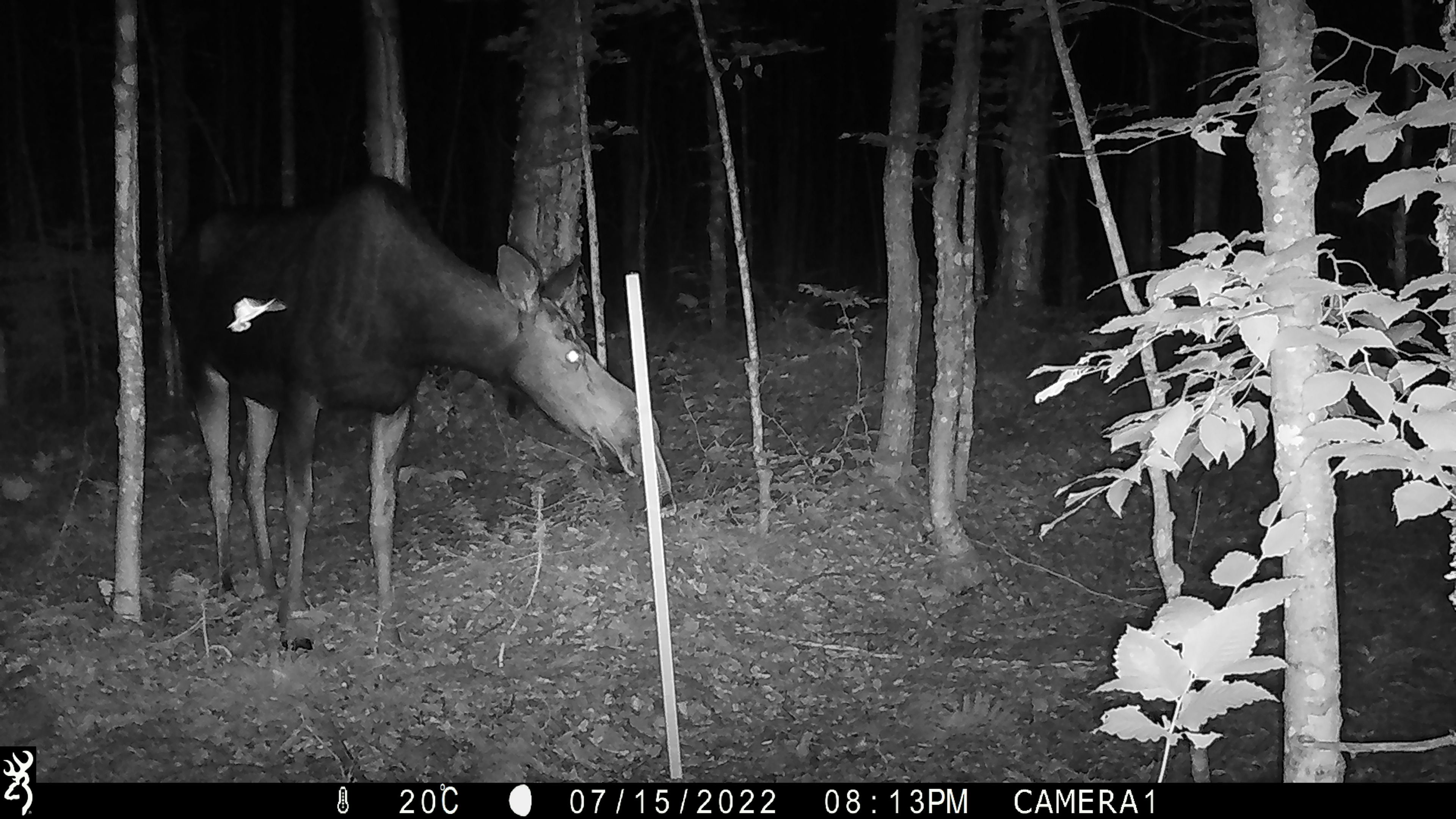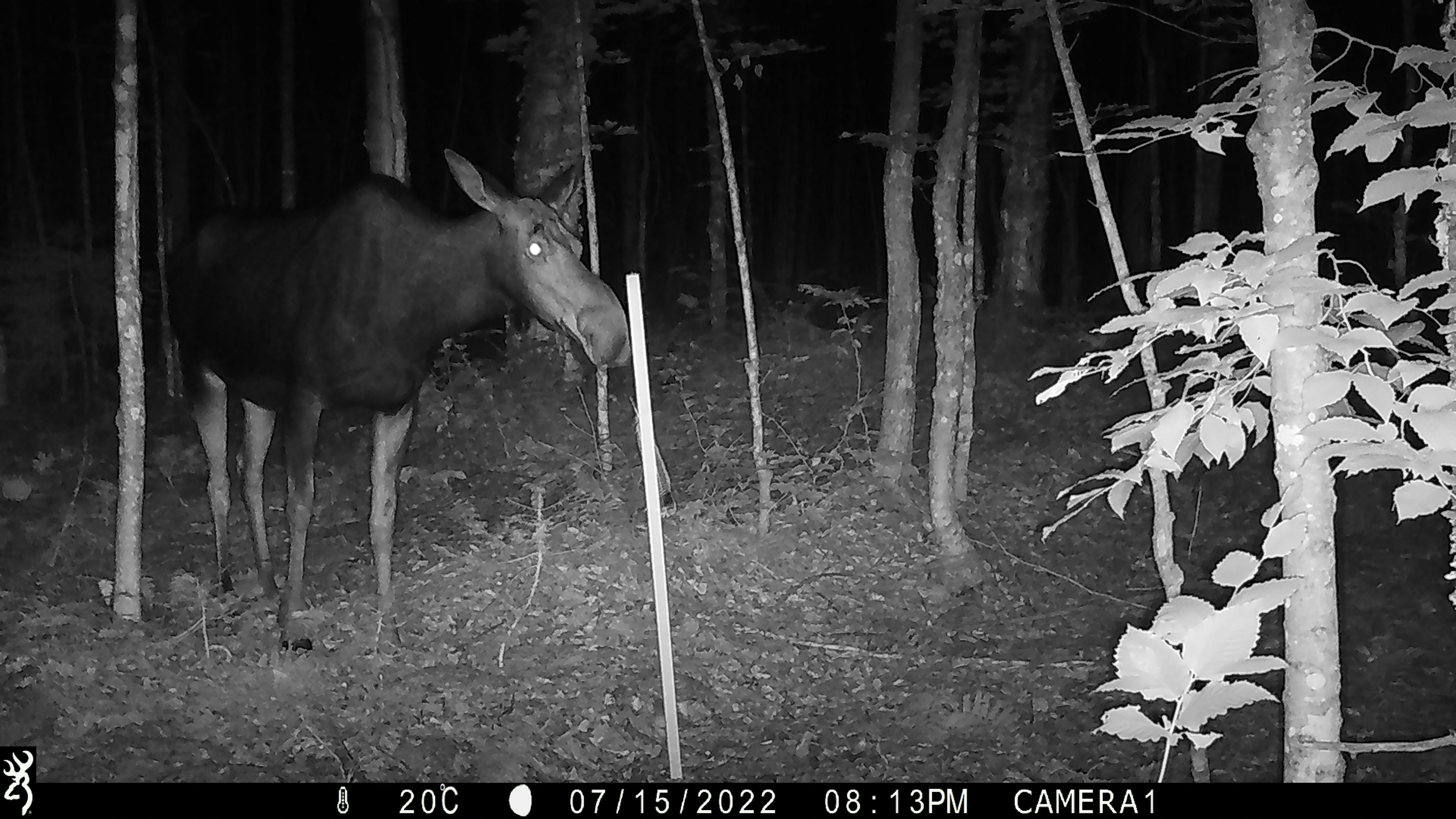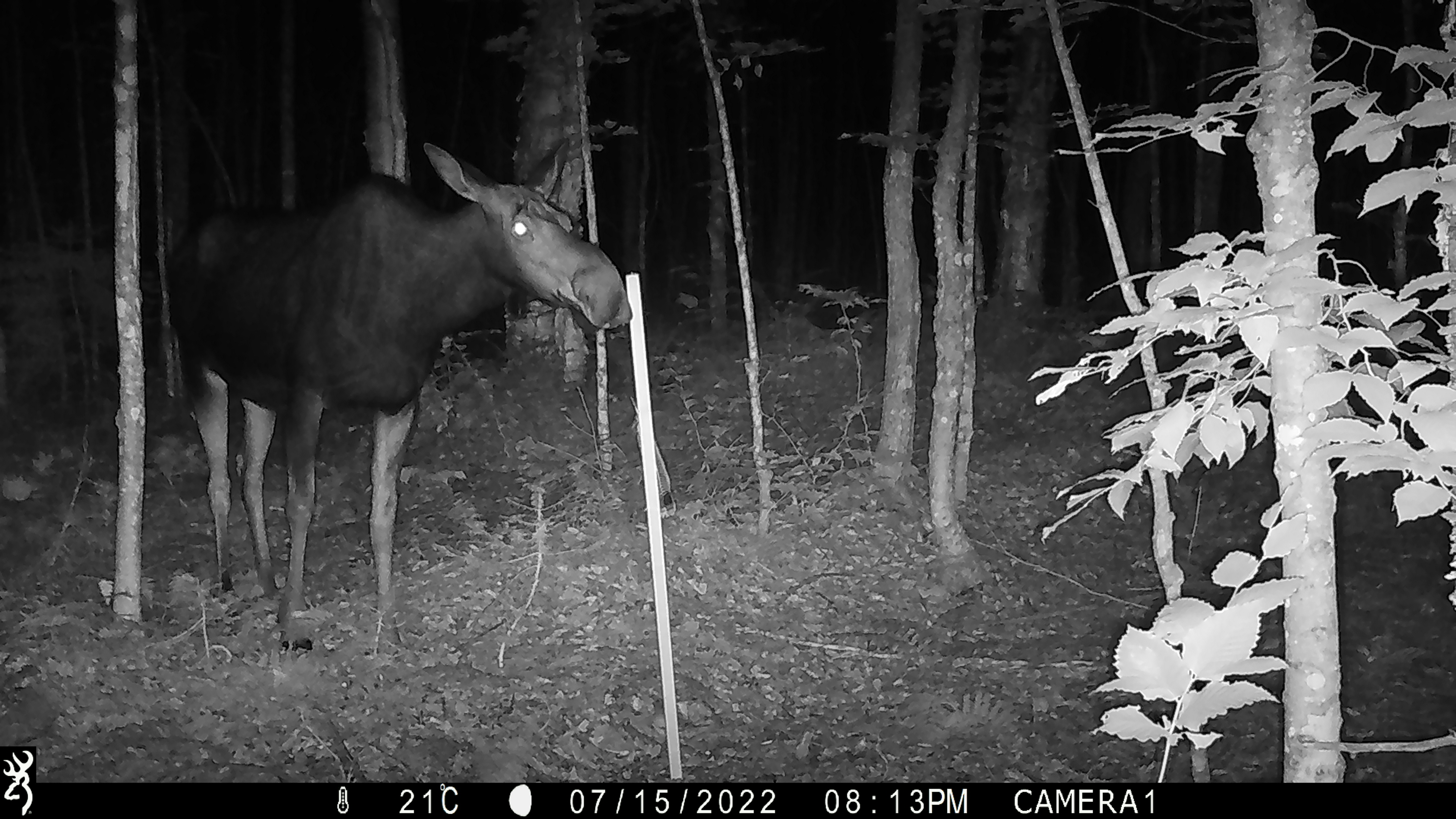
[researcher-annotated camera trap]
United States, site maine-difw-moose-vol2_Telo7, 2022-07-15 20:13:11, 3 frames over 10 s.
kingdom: Animalia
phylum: Chordata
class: Mammalia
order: Artiodactyla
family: Cervidae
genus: Alces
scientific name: Alces alces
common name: moose